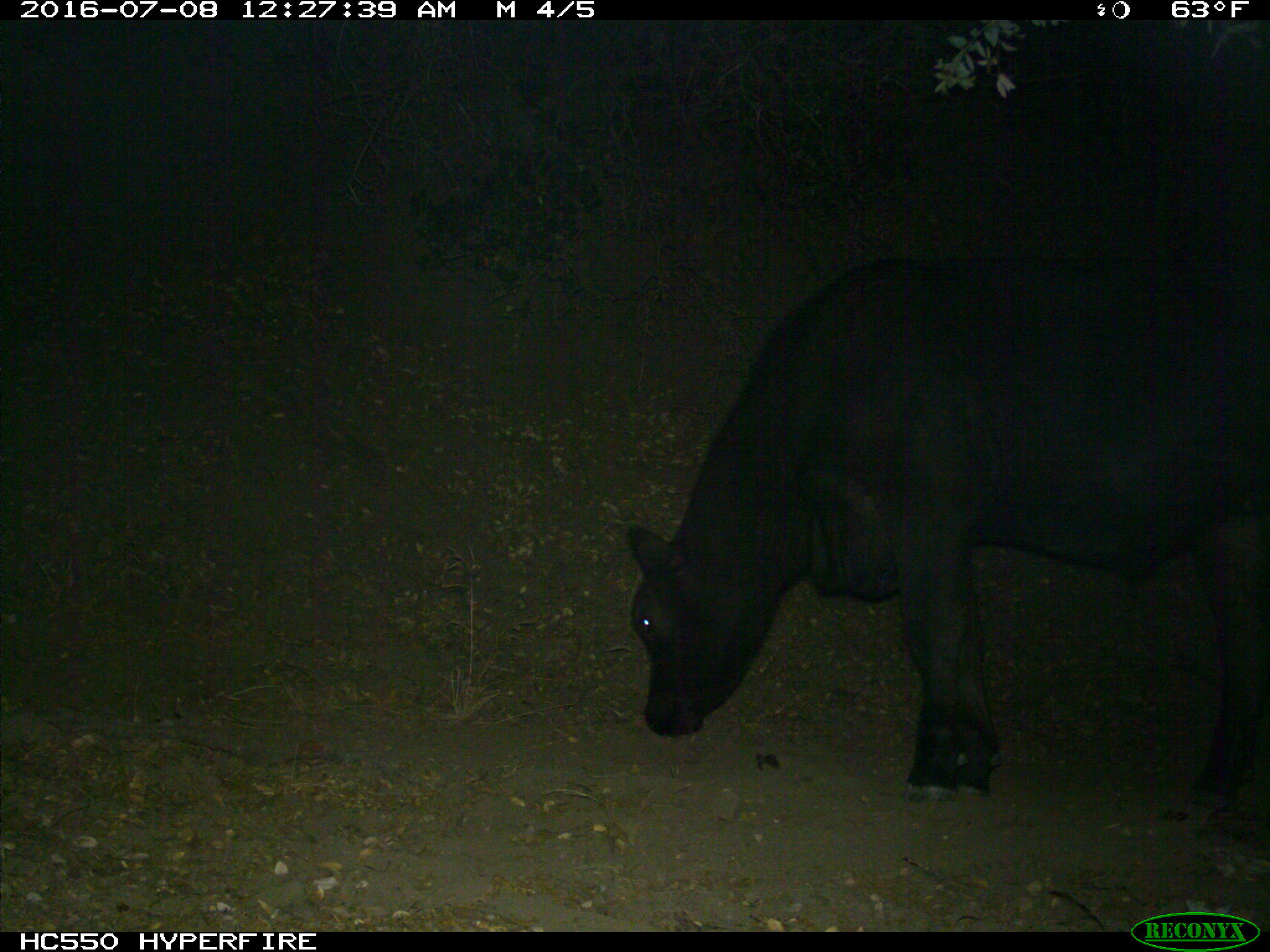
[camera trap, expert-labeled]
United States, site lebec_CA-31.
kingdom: Animalia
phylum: Chordata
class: Mammalia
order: Artiodactyla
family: Bovidae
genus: Bos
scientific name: Bos taurus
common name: domestic cow